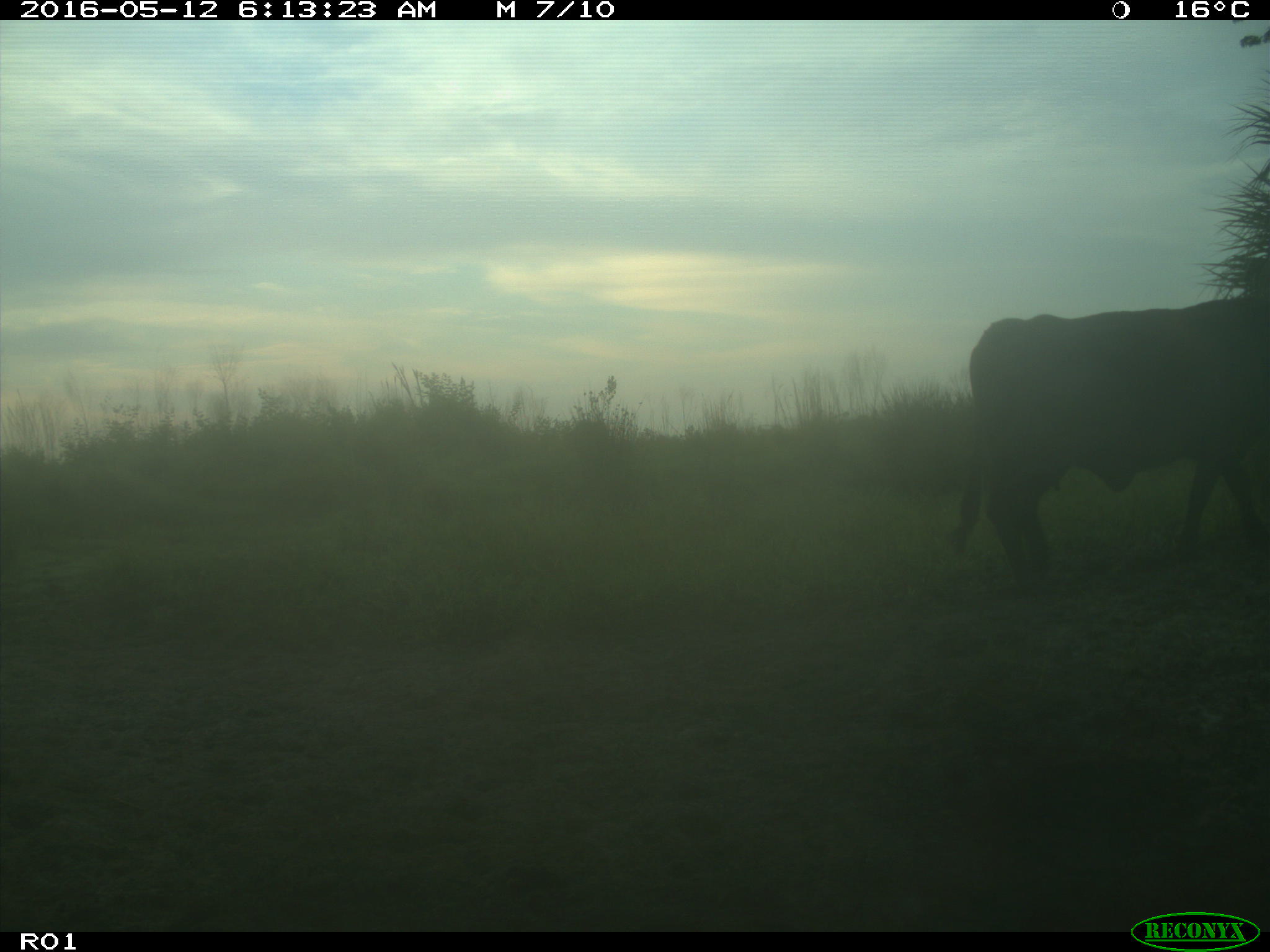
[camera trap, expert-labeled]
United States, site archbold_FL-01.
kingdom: Animalia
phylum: Chordata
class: Mammalia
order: Artiodactyla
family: Bovidae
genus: Bos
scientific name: Bos taurus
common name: domestic cow